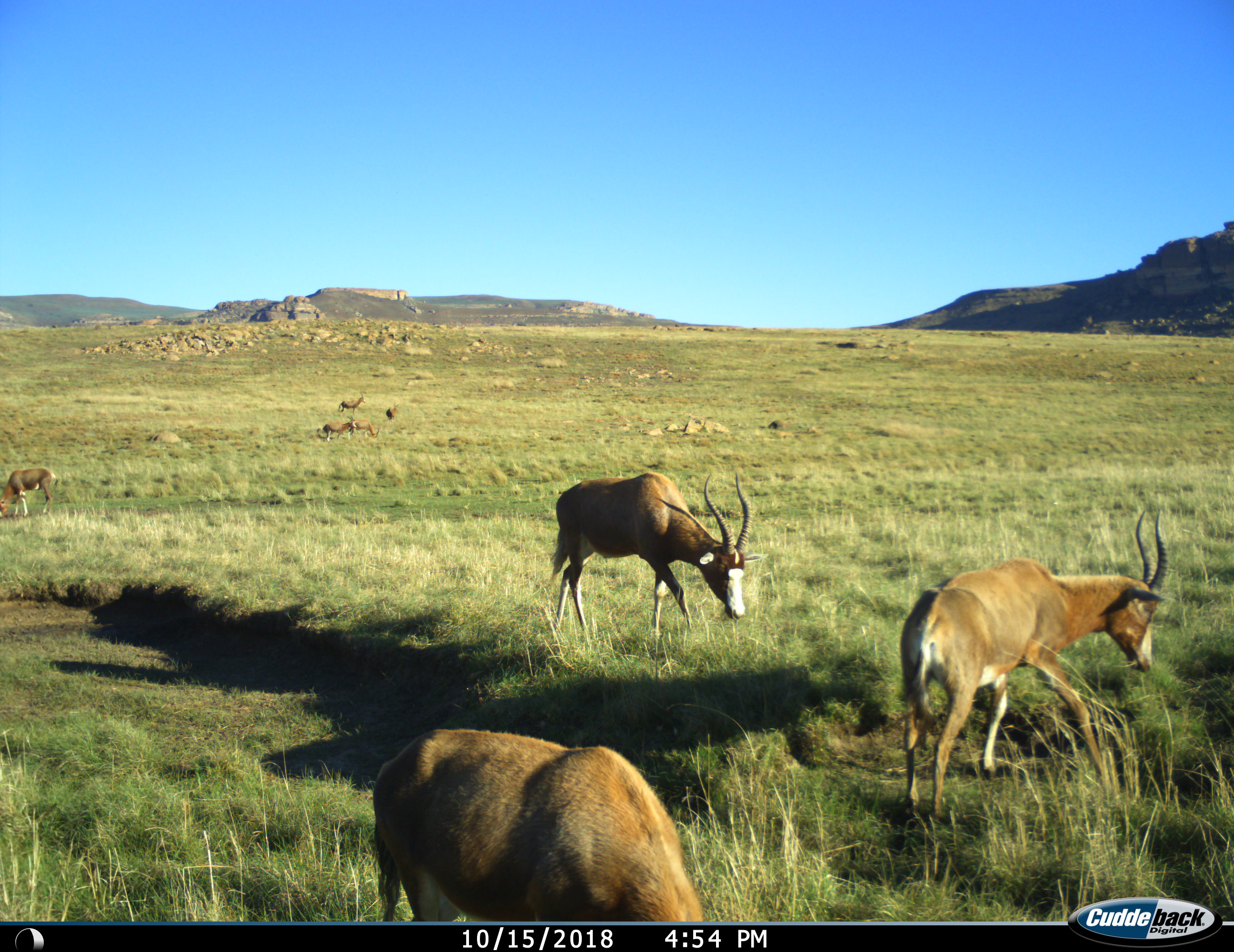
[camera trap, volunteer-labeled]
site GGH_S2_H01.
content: unidentified animal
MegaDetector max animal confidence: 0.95